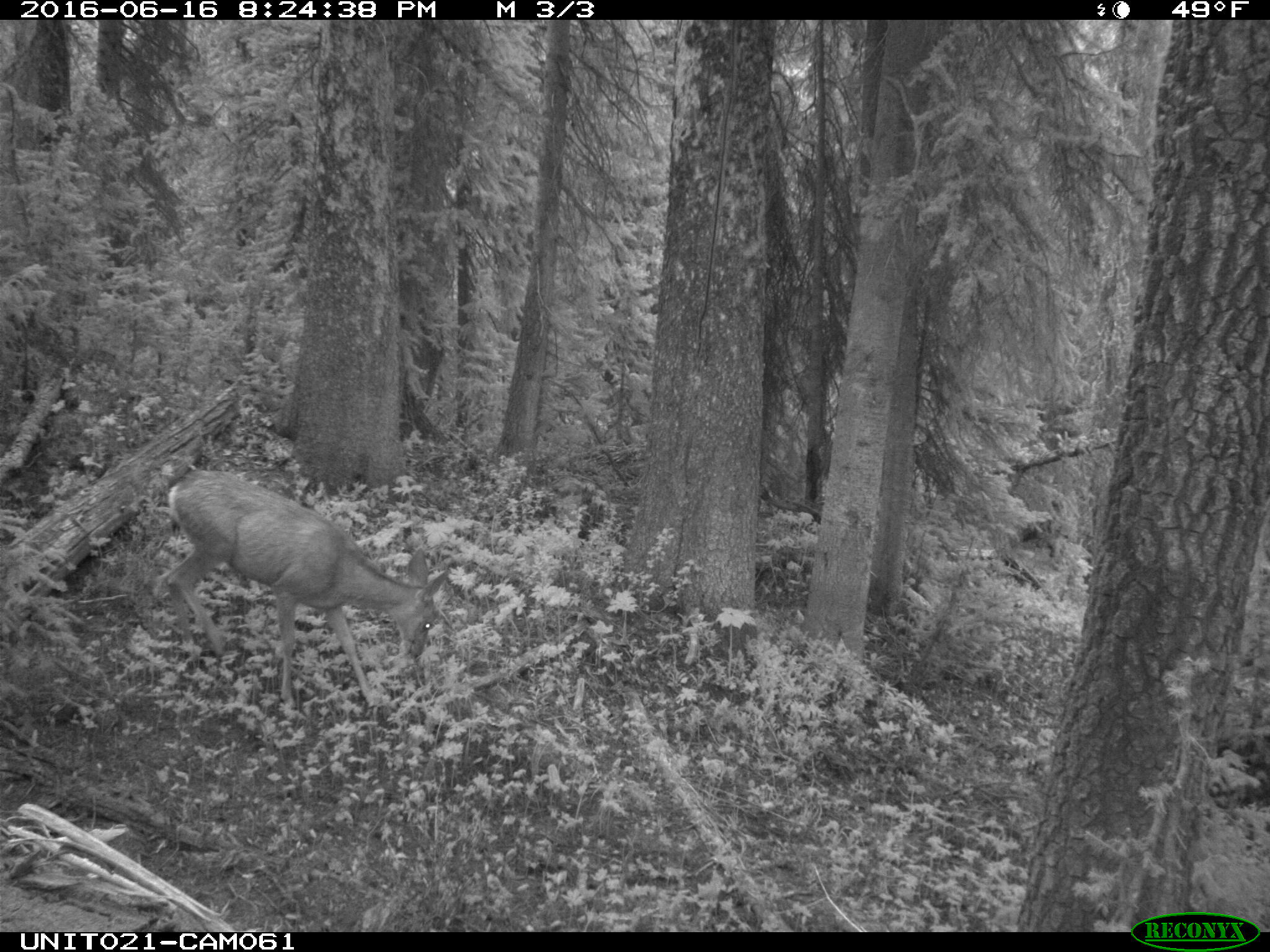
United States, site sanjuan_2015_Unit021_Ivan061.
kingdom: Animalia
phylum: Chordata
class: Mammalia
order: Artiodactyla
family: Cervidae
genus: Odocoileus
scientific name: Odocoileus hemionus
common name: mule deer